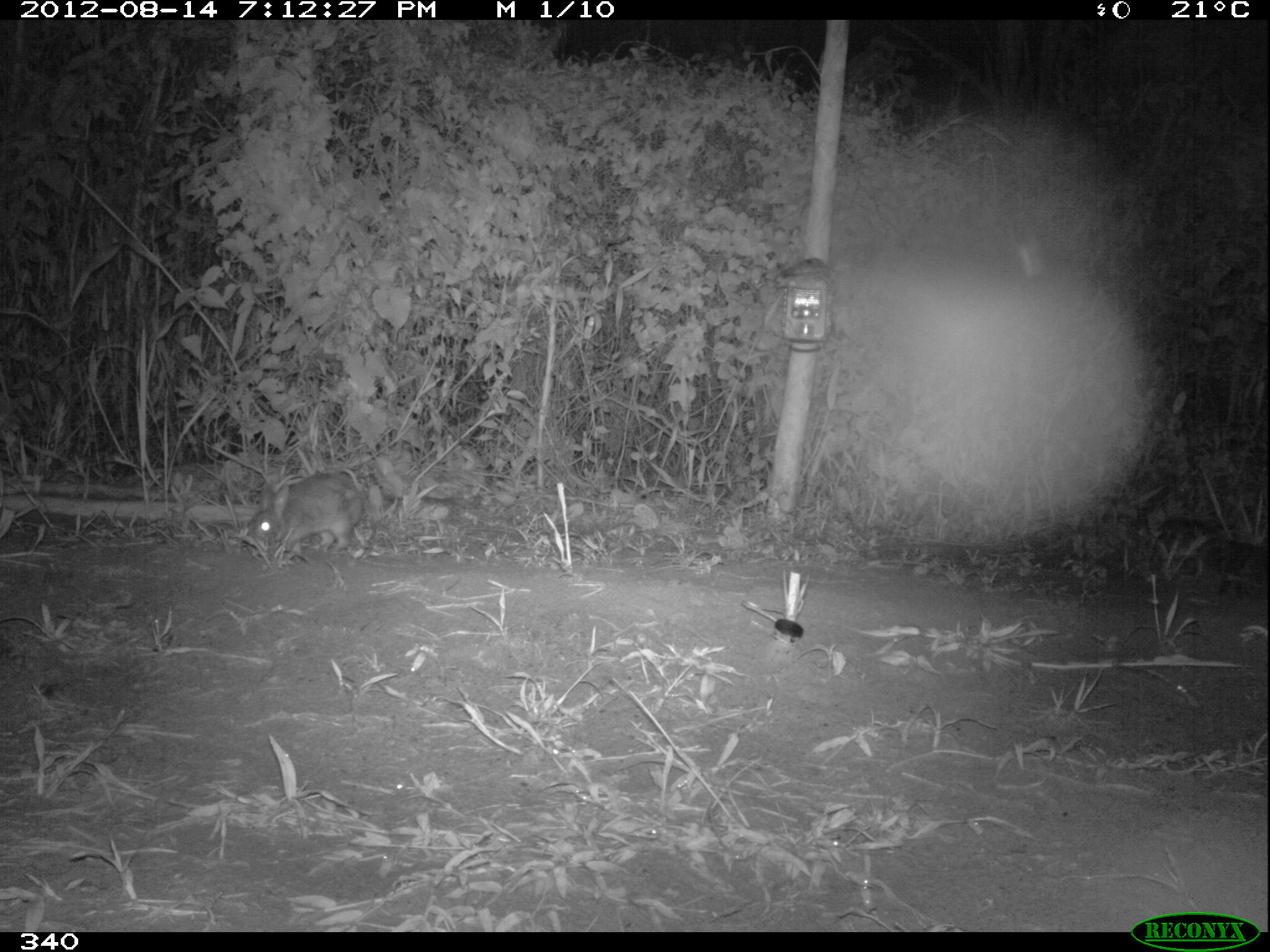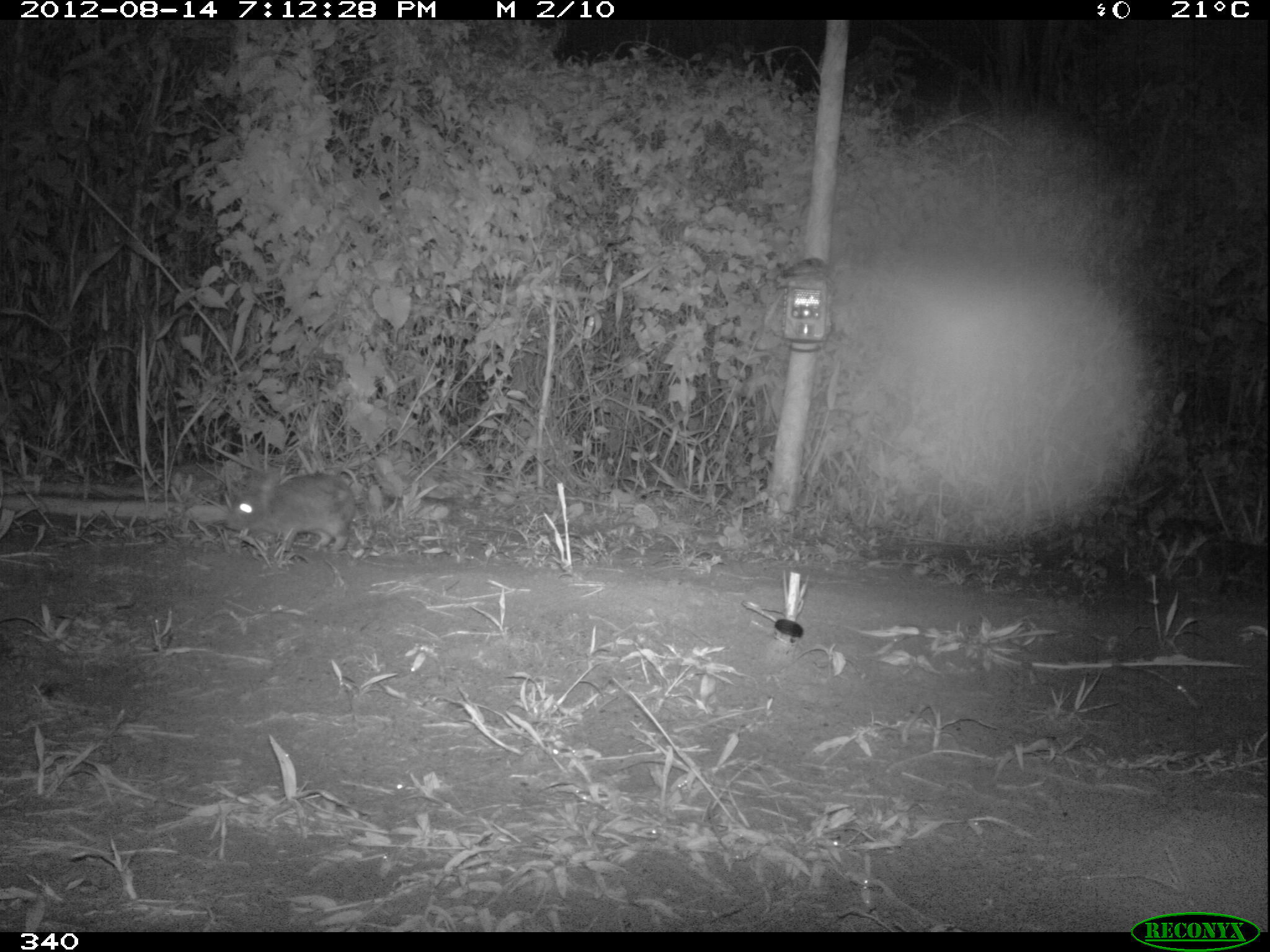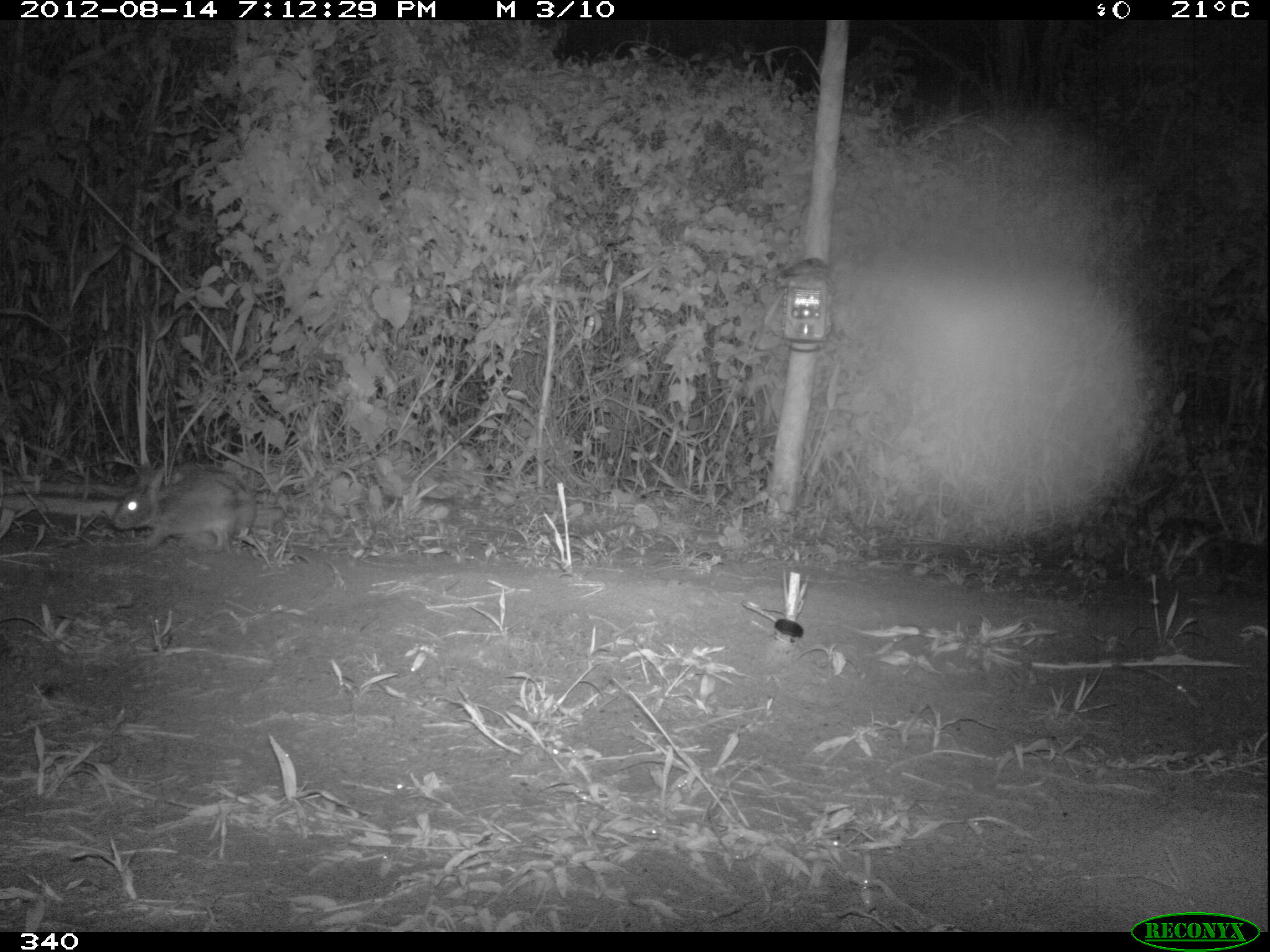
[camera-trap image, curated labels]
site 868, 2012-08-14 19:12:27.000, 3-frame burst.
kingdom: Animalia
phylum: Chordata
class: Mammalia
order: Lagomorpha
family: Leporidae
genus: Sylvilagus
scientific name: Sylvilagus brasiliensis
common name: tapeti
Sylvilagus brasiliensis (tapeti).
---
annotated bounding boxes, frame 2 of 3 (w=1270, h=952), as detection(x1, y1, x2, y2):
sylvilagus brasiliensis: detection(225, 465, 350, 553)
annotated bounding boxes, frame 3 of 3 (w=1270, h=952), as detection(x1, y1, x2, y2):
sylvilagus brasiliensis: detection(115, 462, 256, 551)